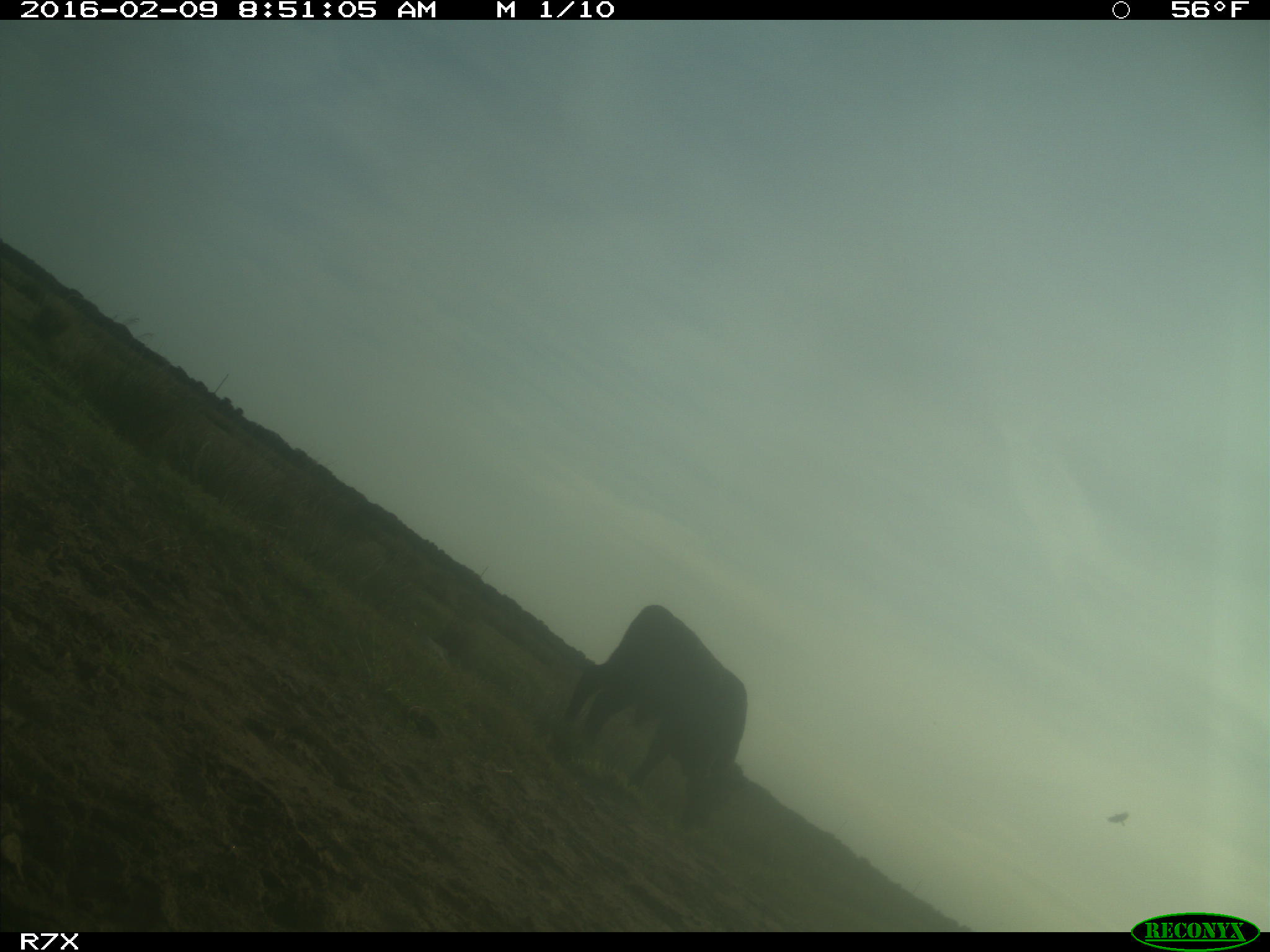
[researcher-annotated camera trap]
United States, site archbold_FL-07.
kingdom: Animalia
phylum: Chordata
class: Mammalia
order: Artiodactyla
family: Bovidae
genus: Bos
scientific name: Bos taurus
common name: domestic cow